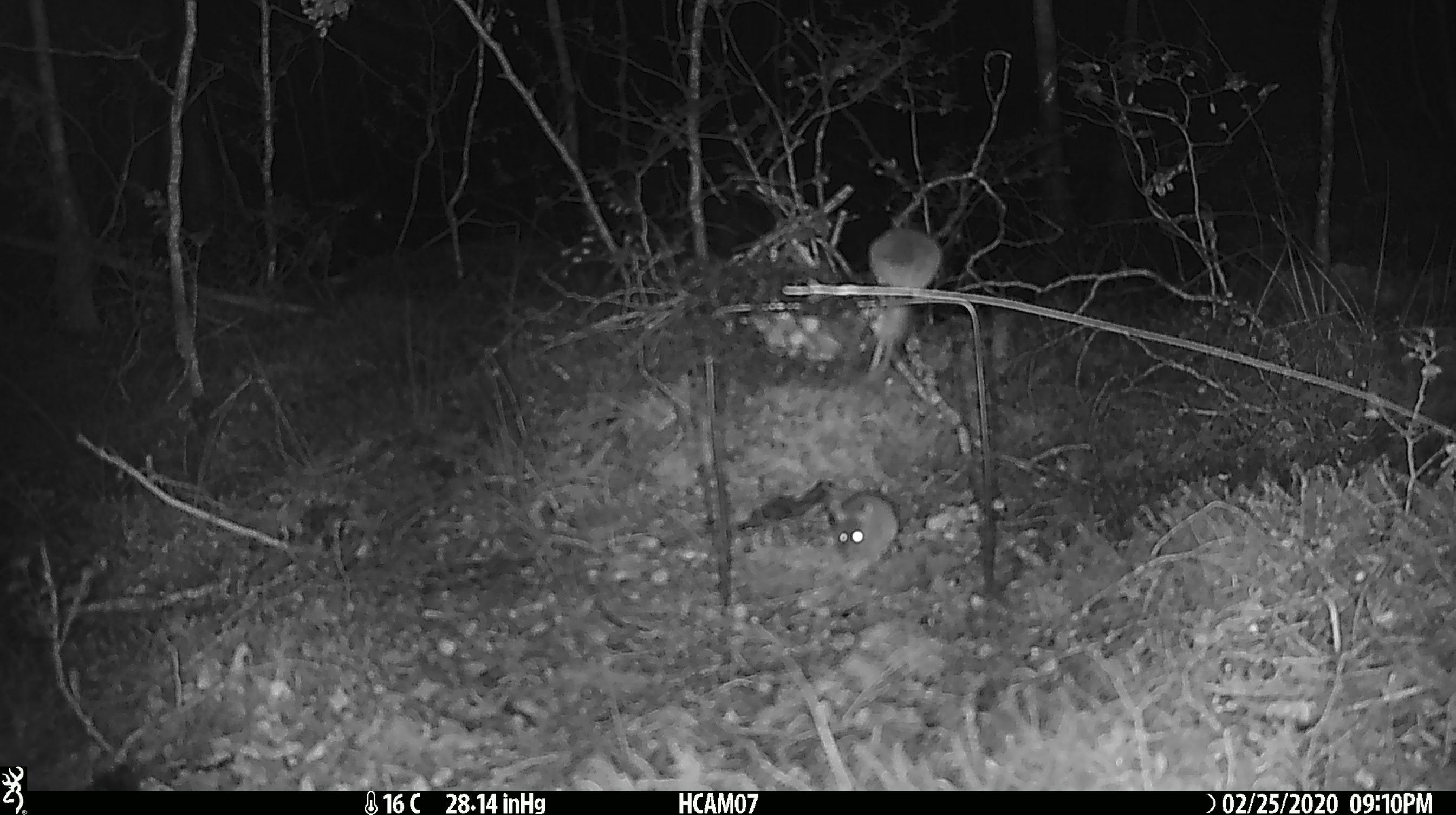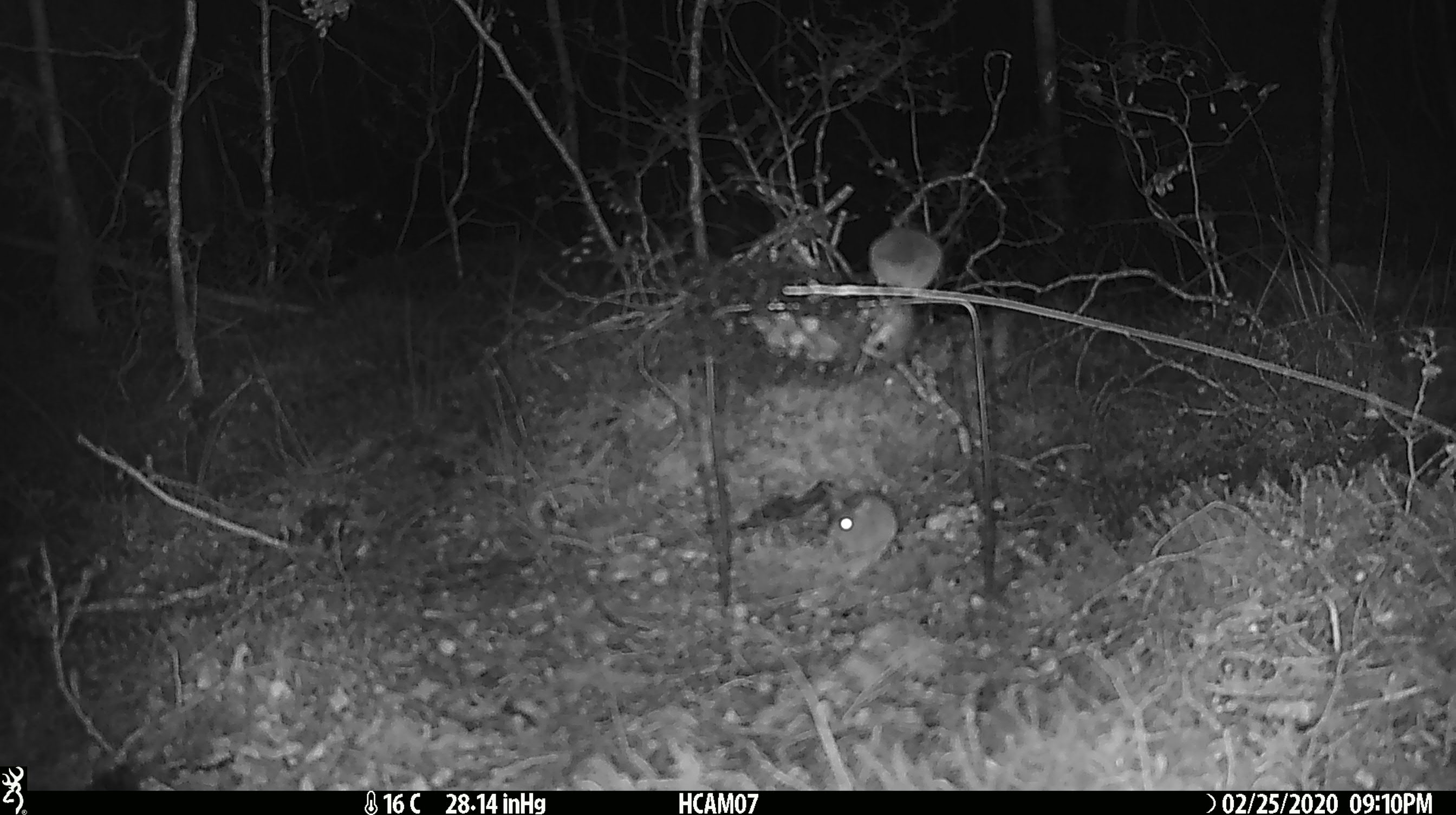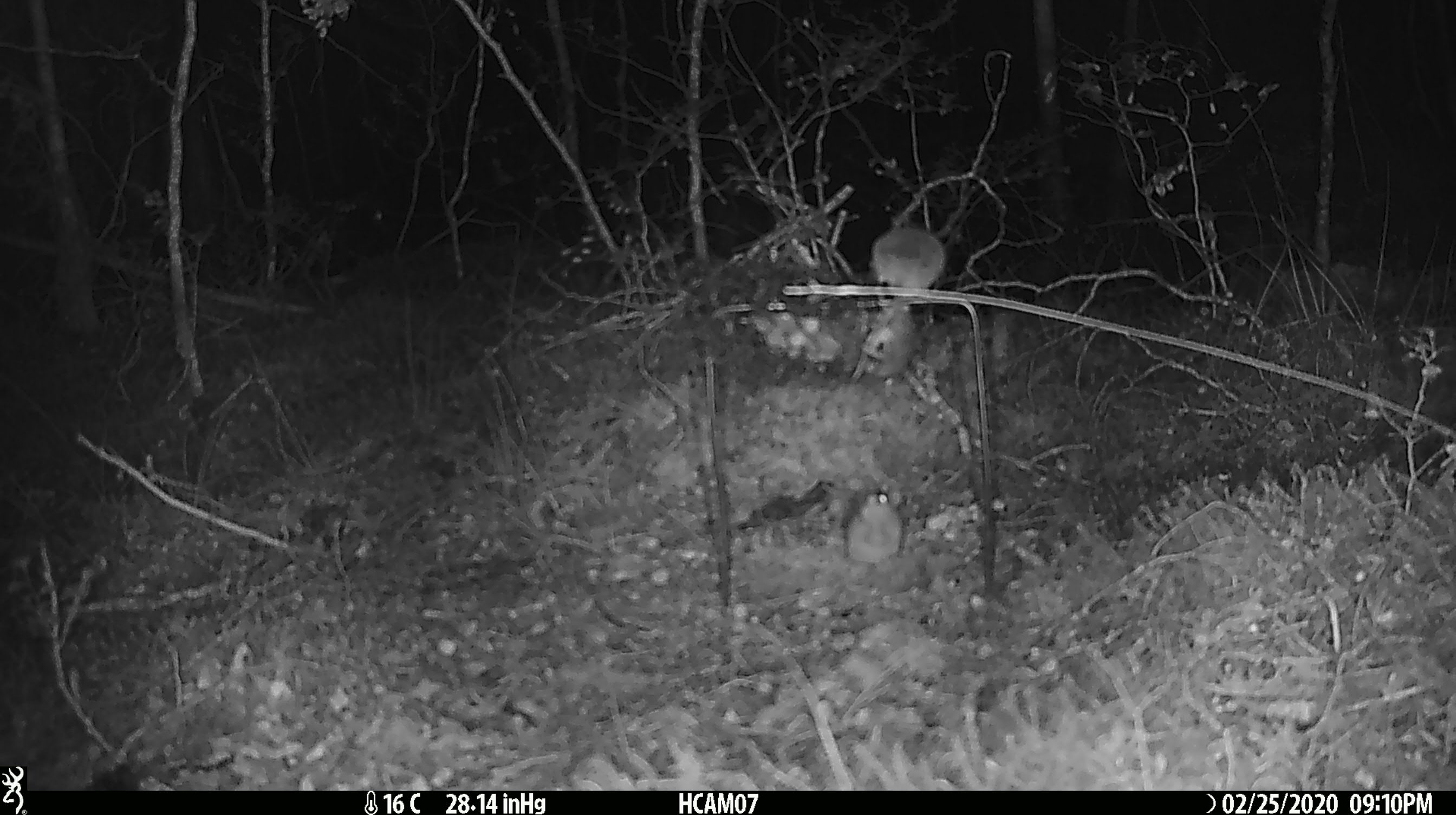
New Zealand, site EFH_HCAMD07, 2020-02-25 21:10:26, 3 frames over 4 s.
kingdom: Animalia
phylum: Chordata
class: Mammalia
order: Rodentia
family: Muridae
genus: Mus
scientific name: Mus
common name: mouse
Mouse (Mus).